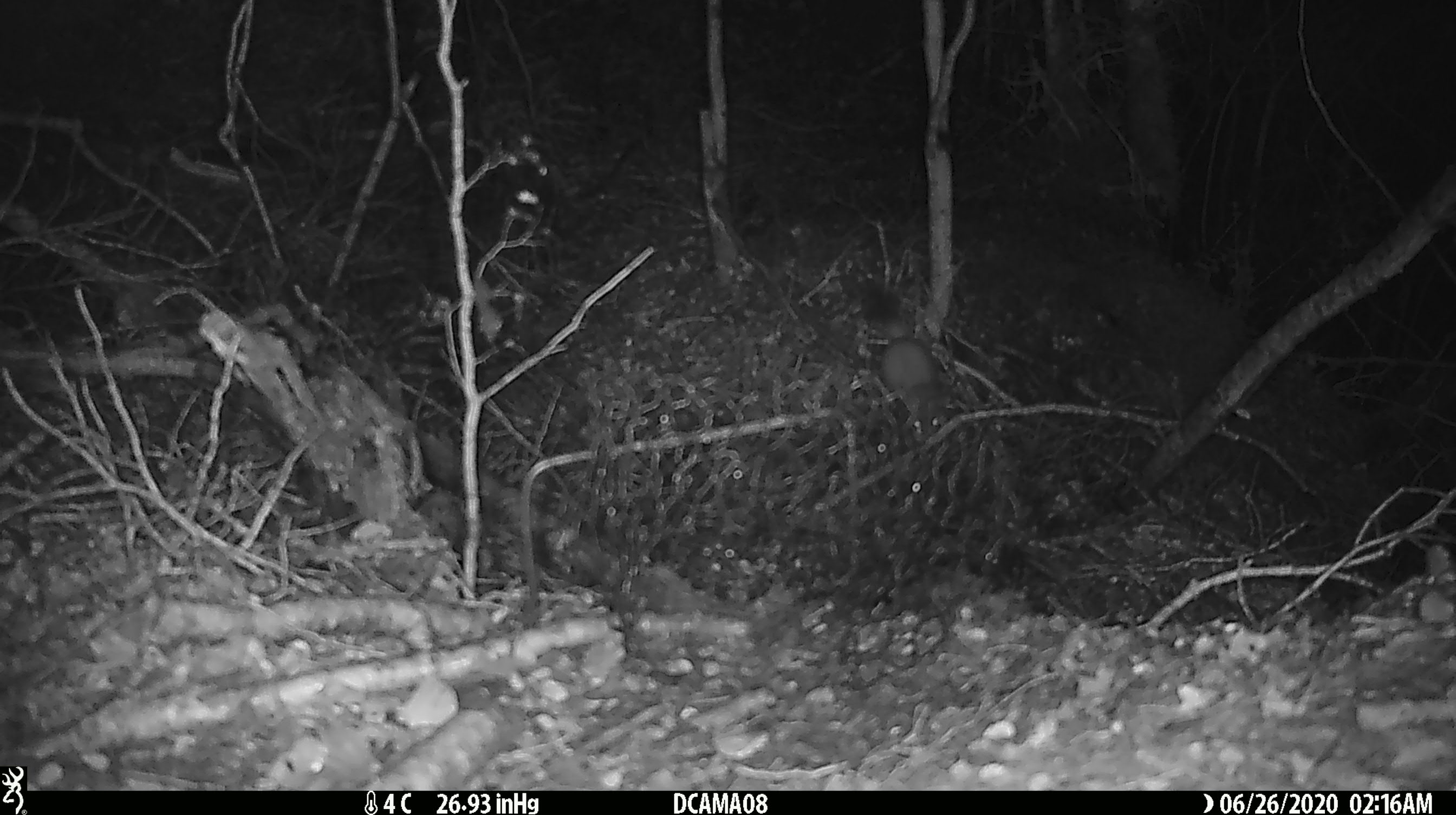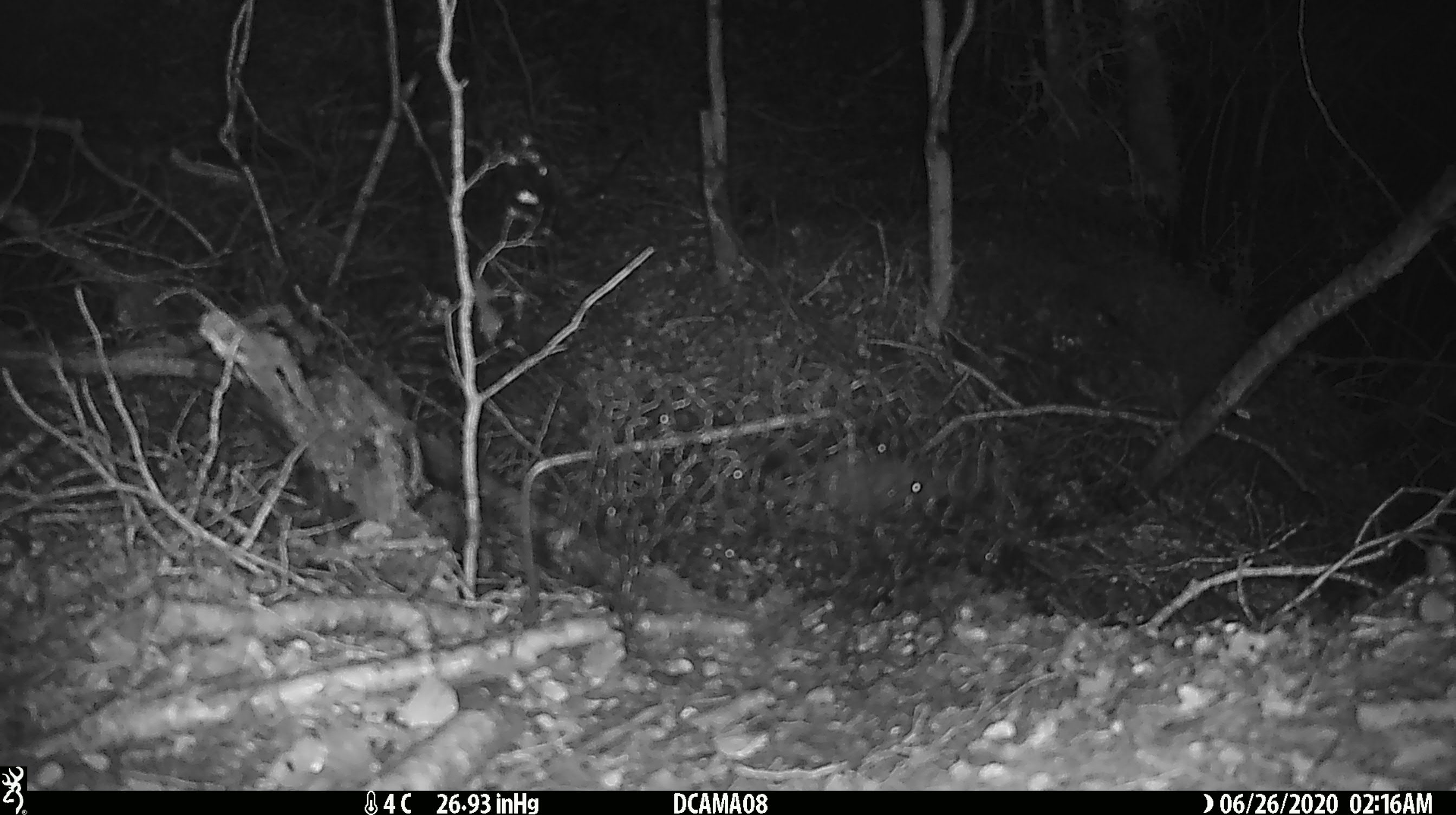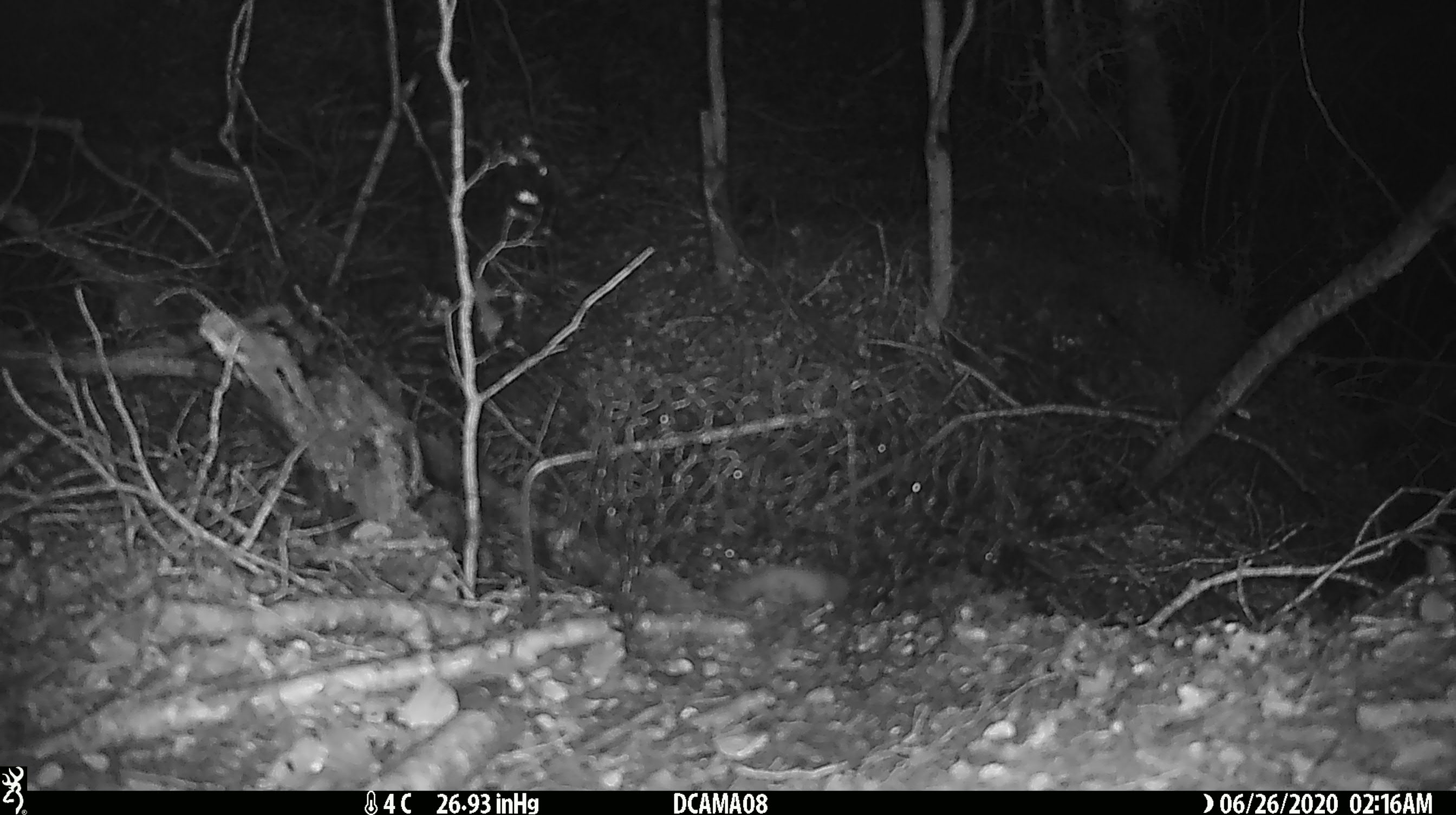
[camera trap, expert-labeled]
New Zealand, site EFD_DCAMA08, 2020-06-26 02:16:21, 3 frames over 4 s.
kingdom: Animalia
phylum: Chordata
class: Mammalia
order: Rodentia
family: Muridae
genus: Mus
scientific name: Mus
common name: mouse